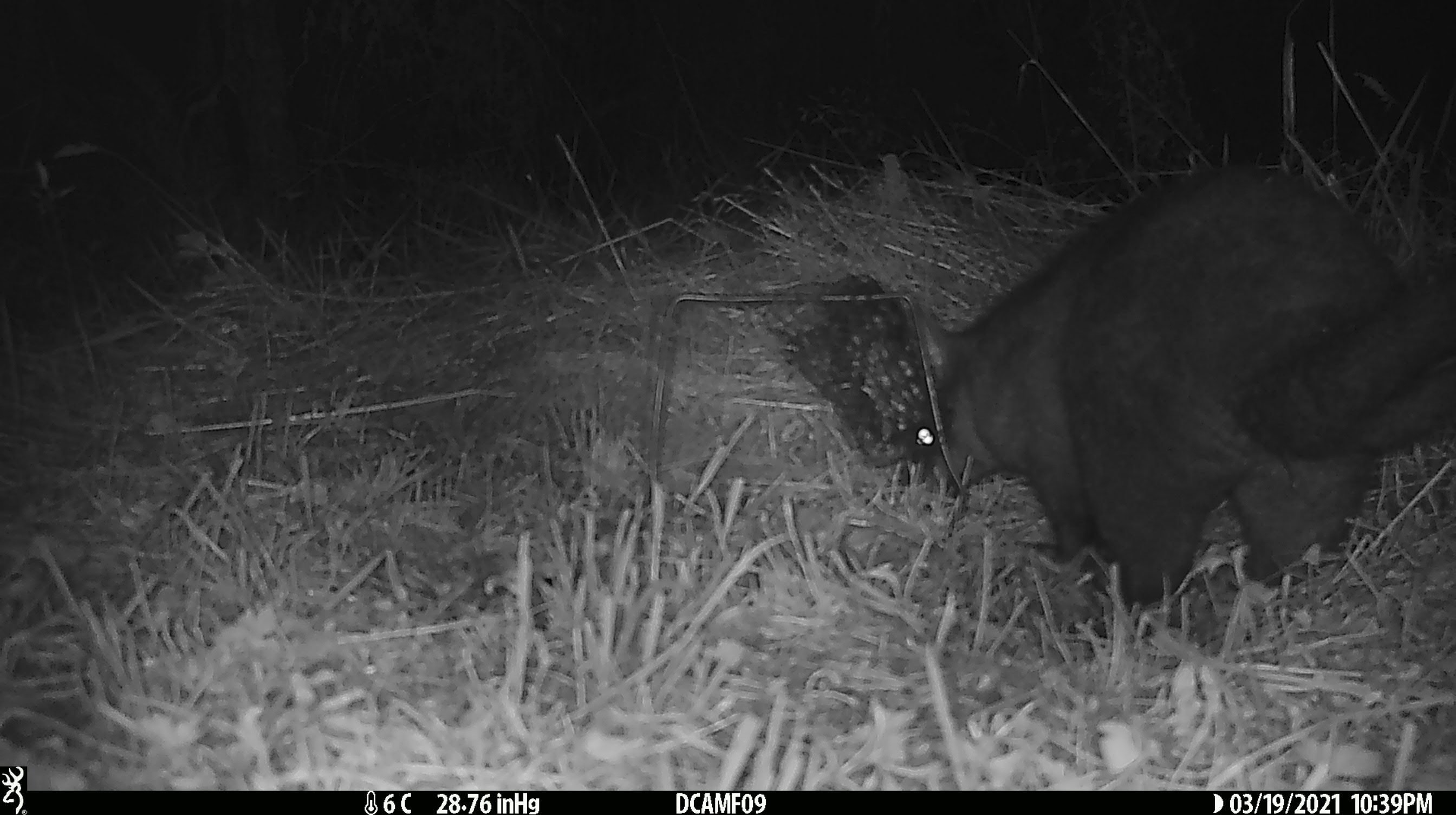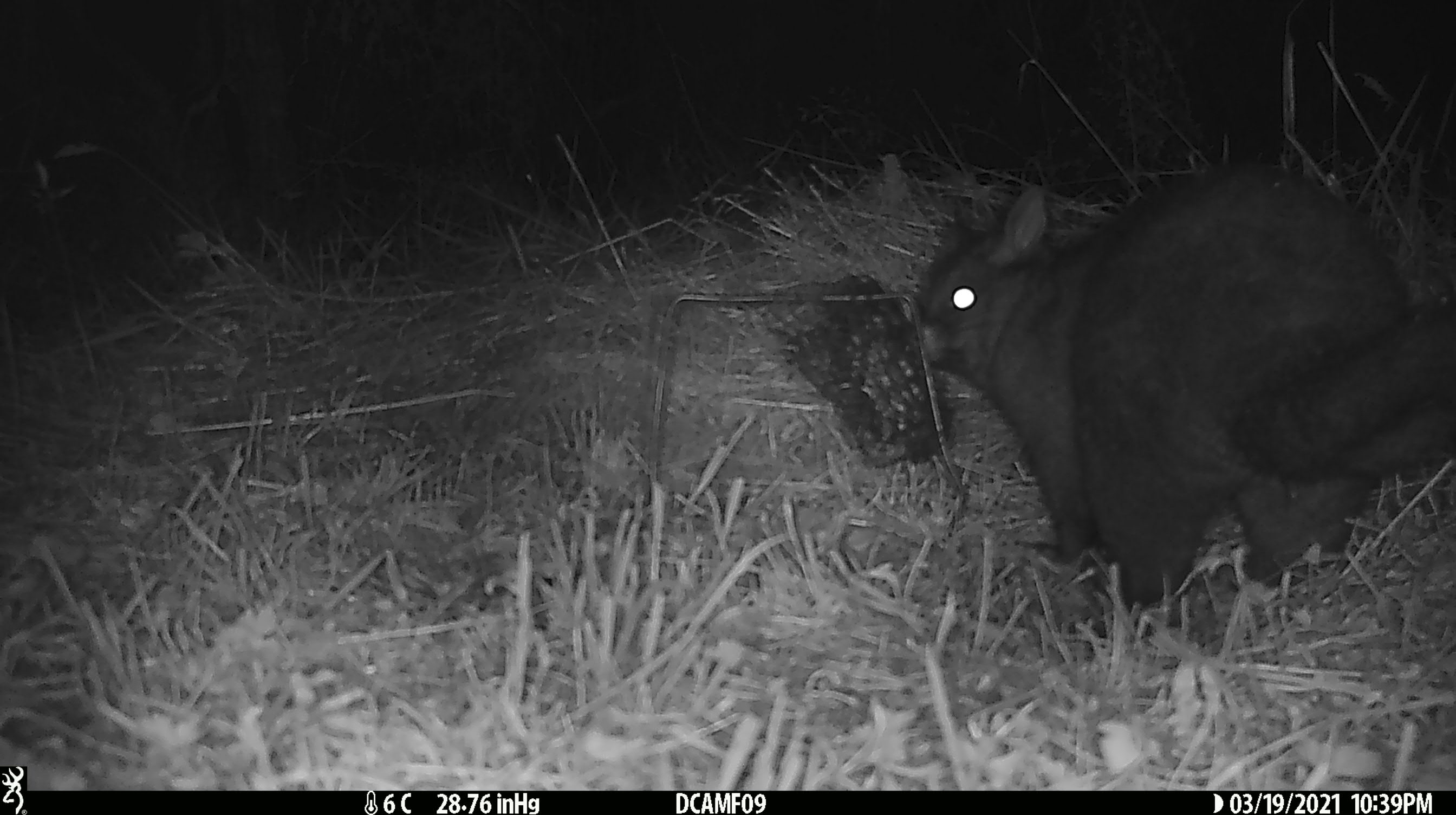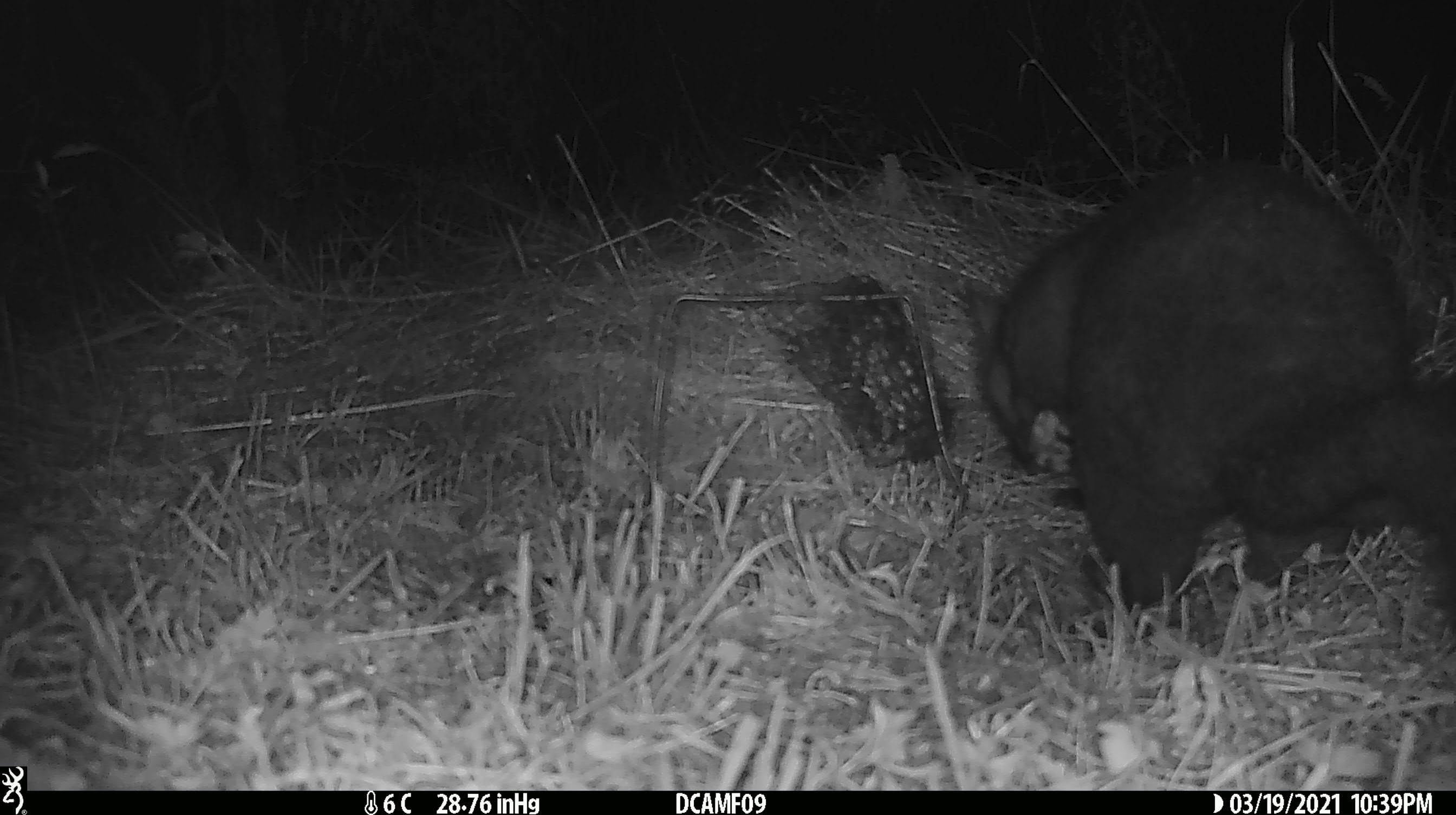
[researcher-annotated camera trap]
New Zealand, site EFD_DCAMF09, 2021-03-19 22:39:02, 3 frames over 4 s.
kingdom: Animalia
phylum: Chordata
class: Mammalia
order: Diprotodontia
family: Phalangeridae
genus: Trichosurus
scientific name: Trichosurus vulpecula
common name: common brushtail possum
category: possum